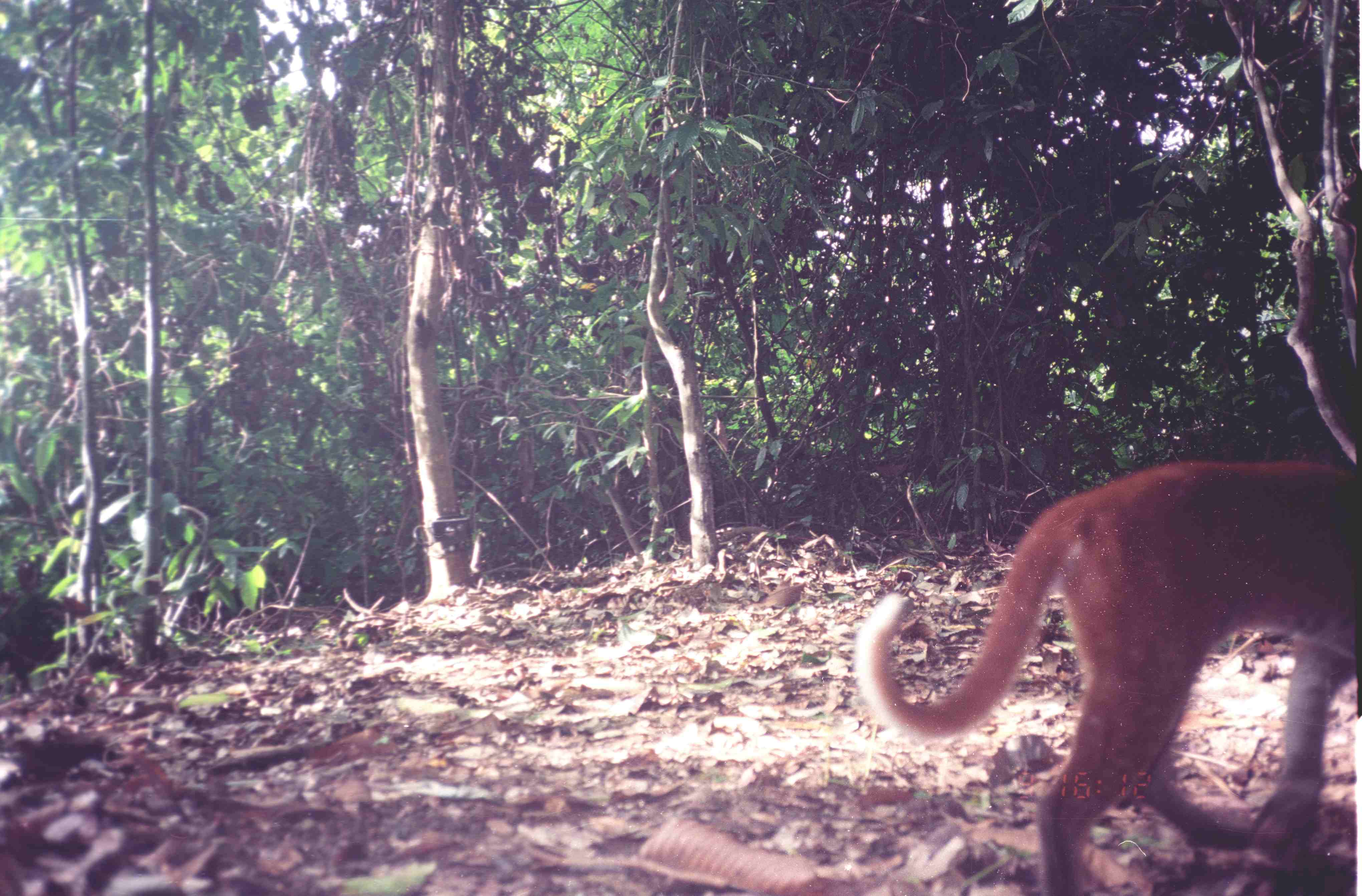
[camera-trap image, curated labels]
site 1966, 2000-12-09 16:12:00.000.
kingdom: Animalia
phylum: Chordata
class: Mammalia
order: Carnivora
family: Felidae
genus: Catopuma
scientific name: Catopuma temminckii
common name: asian golden cat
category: pardofelis temminckii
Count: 1.